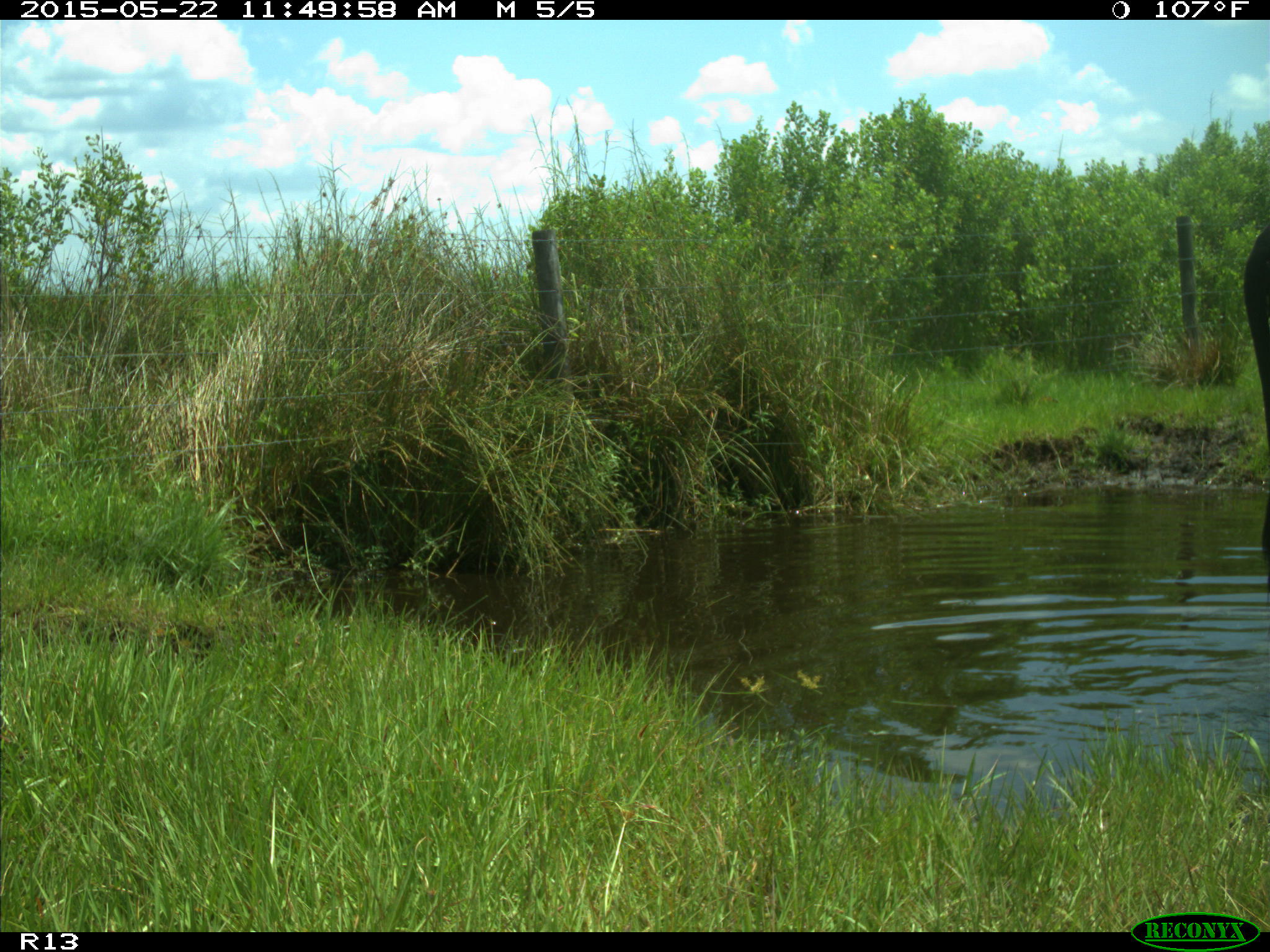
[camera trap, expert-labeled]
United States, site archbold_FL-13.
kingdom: Animalia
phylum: Chordata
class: Mammalia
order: Artiodactyla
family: Bovidae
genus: Bos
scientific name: Bos taurus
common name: domestic cow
Bos taurus (domestic cow).